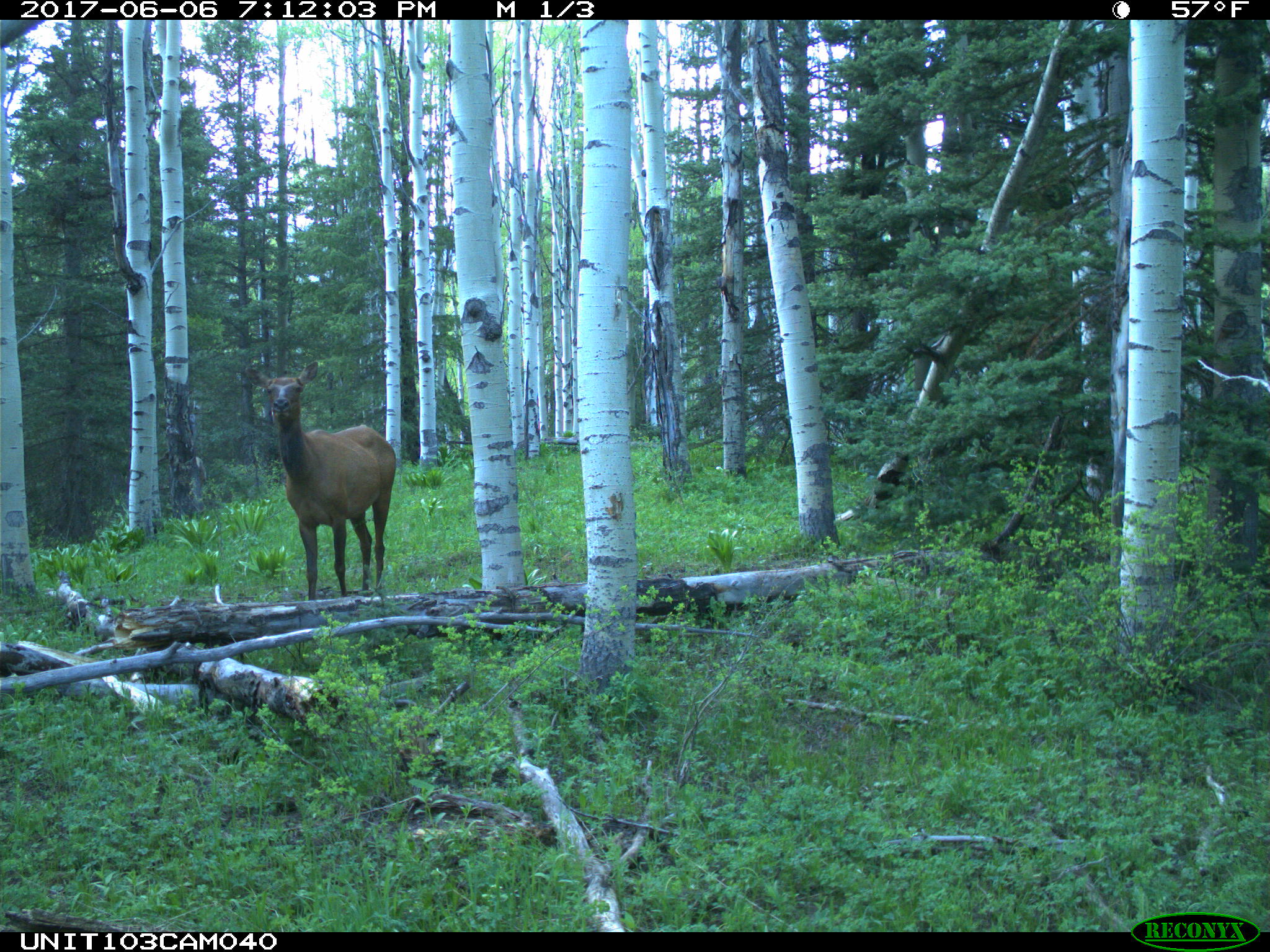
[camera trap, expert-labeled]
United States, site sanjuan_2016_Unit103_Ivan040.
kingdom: Animalia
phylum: Chordata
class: Mammalia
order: Artiodactyla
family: Cervidae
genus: Cervus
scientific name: Cervus elaphus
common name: red deer